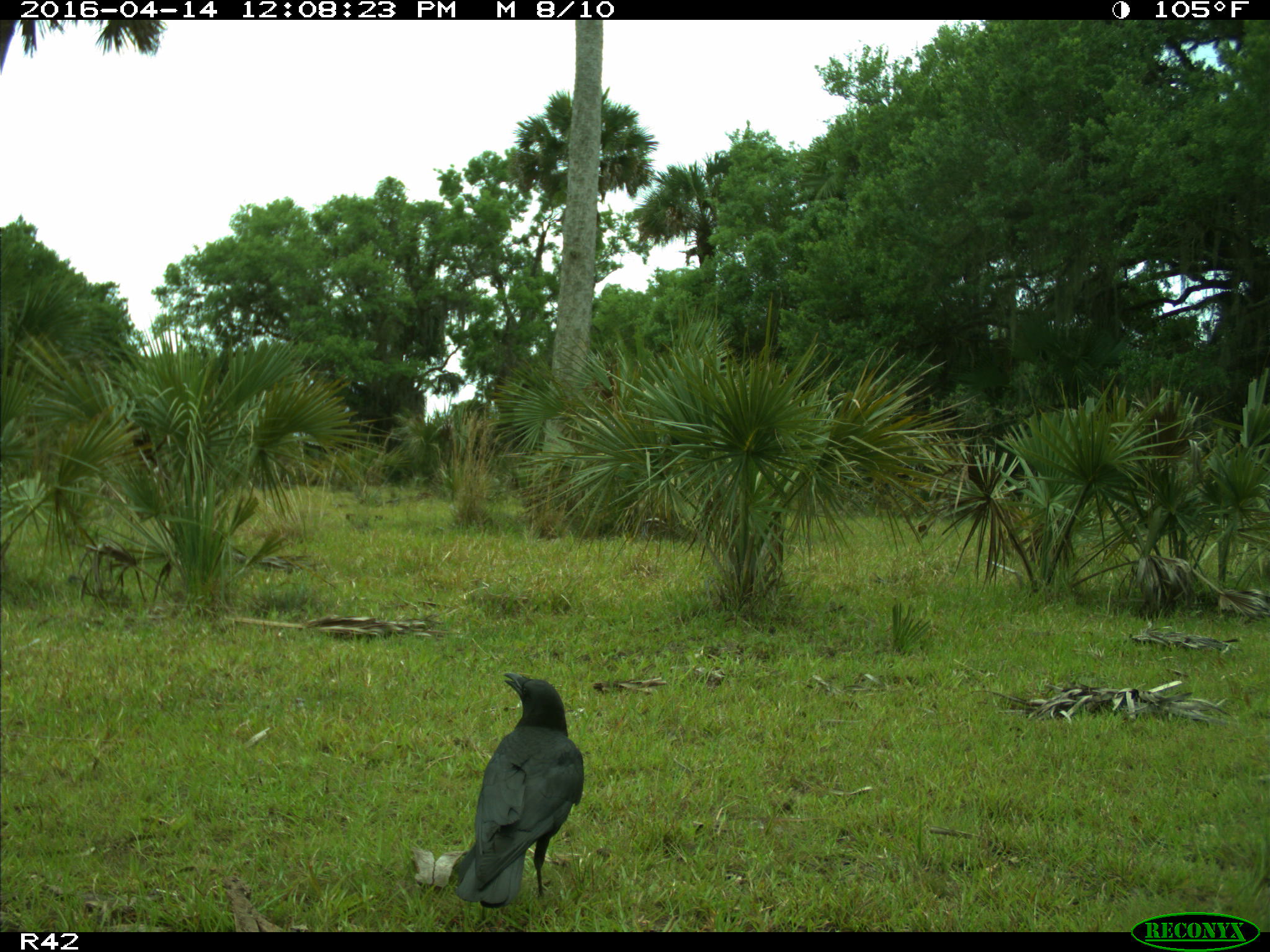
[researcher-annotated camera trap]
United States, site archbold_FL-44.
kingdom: Animalia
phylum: Chordata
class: Aves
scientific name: Aves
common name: birds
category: unidentified bird